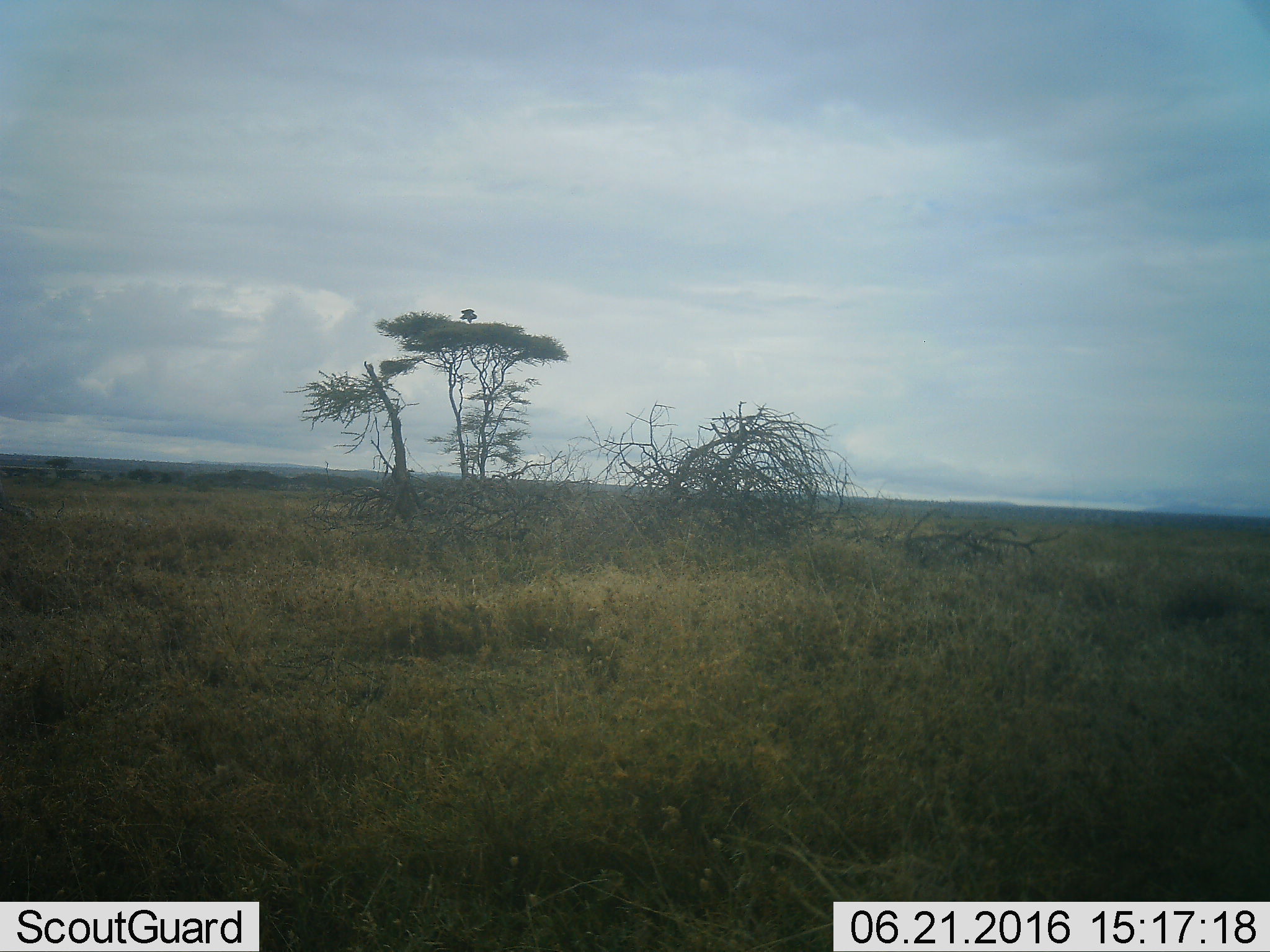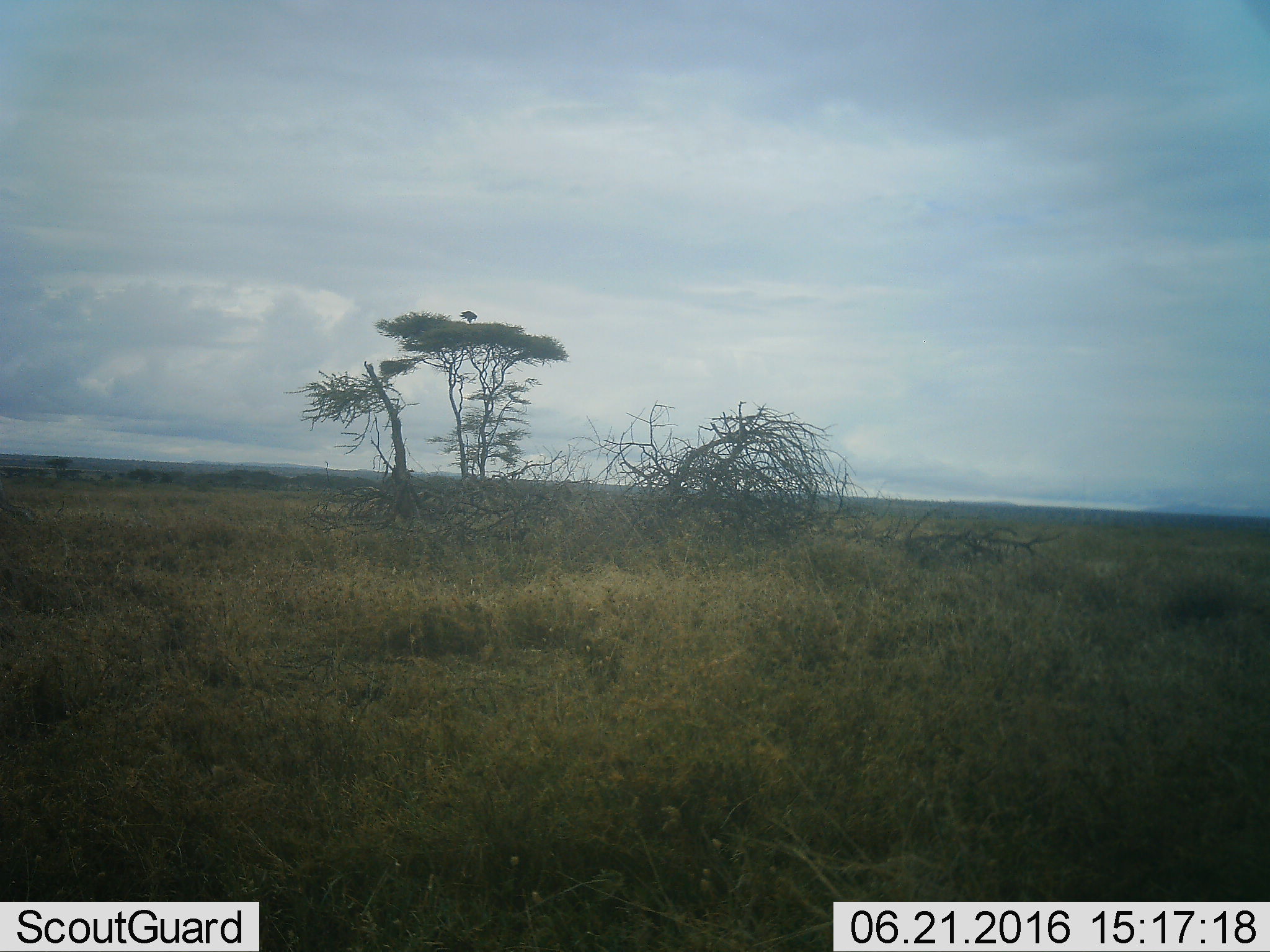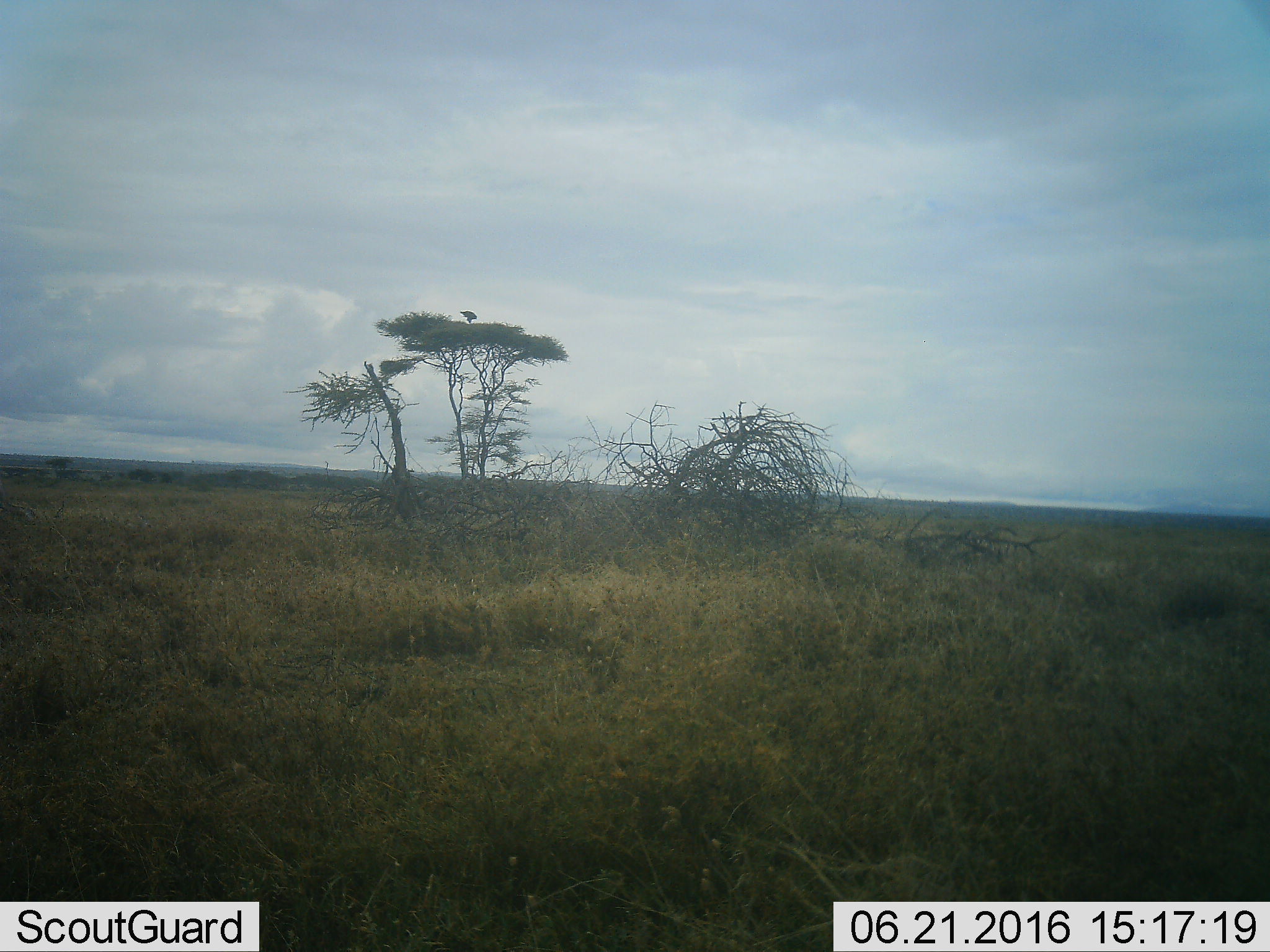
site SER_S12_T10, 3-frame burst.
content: unidentified animal